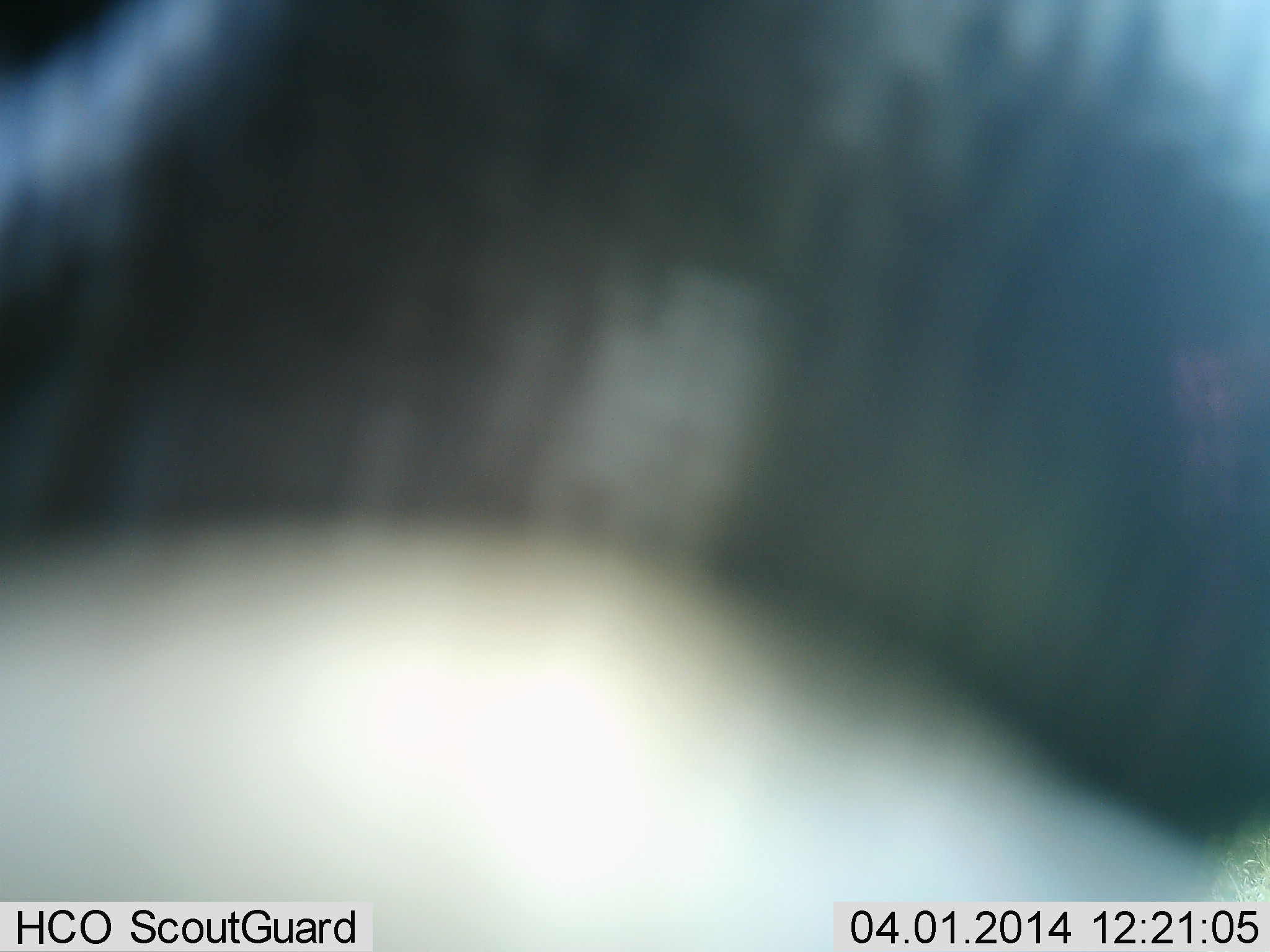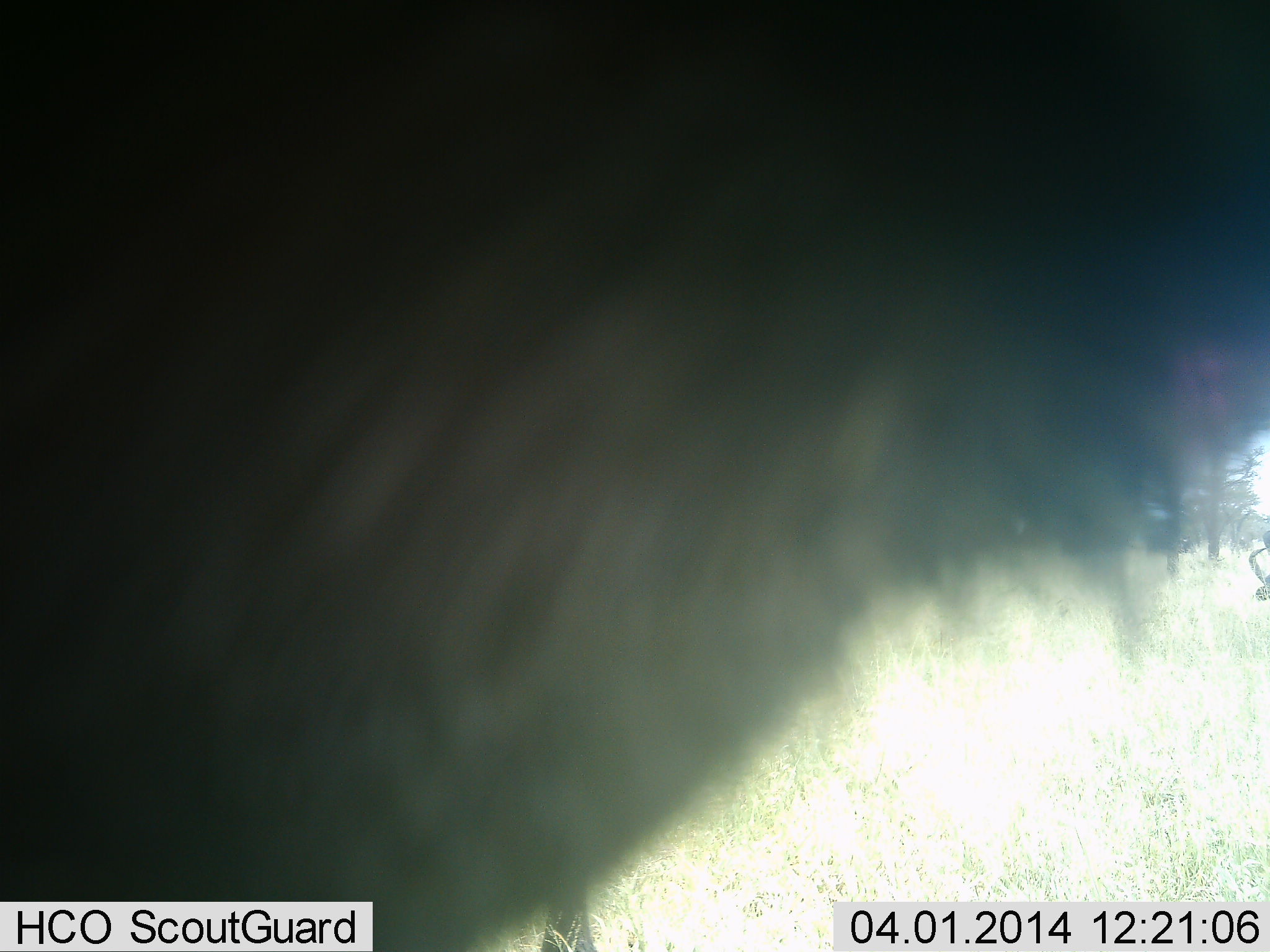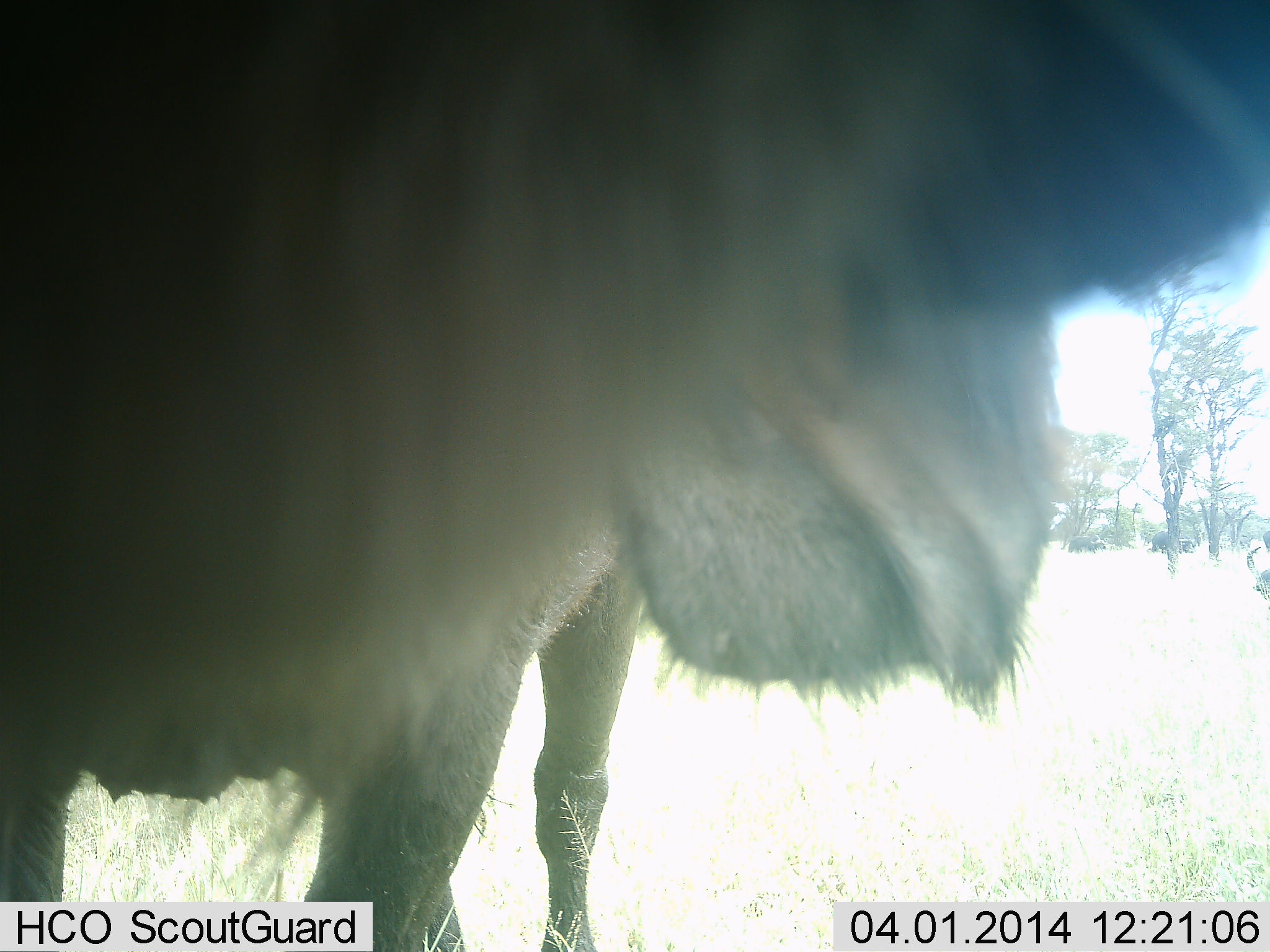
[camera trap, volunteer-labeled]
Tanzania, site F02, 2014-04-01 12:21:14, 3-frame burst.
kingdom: Animalia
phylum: Chordata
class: Mammalia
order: Artiodactyla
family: Bovidae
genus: Connochaetes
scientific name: Connochaetes taurinus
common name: blue wildebeest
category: wildebeest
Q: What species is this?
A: Wildebeest (blue wildebeest) (Connochaetes taurinus).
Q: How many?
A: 1.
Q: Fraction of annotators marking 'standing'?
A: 90%.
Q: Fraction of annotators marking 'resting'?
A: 0%.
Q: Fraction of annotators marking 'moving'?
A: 10%.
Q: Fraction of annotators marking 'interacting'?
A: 0%.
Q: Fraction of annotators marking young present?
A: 0%.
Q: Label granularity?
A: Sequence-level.